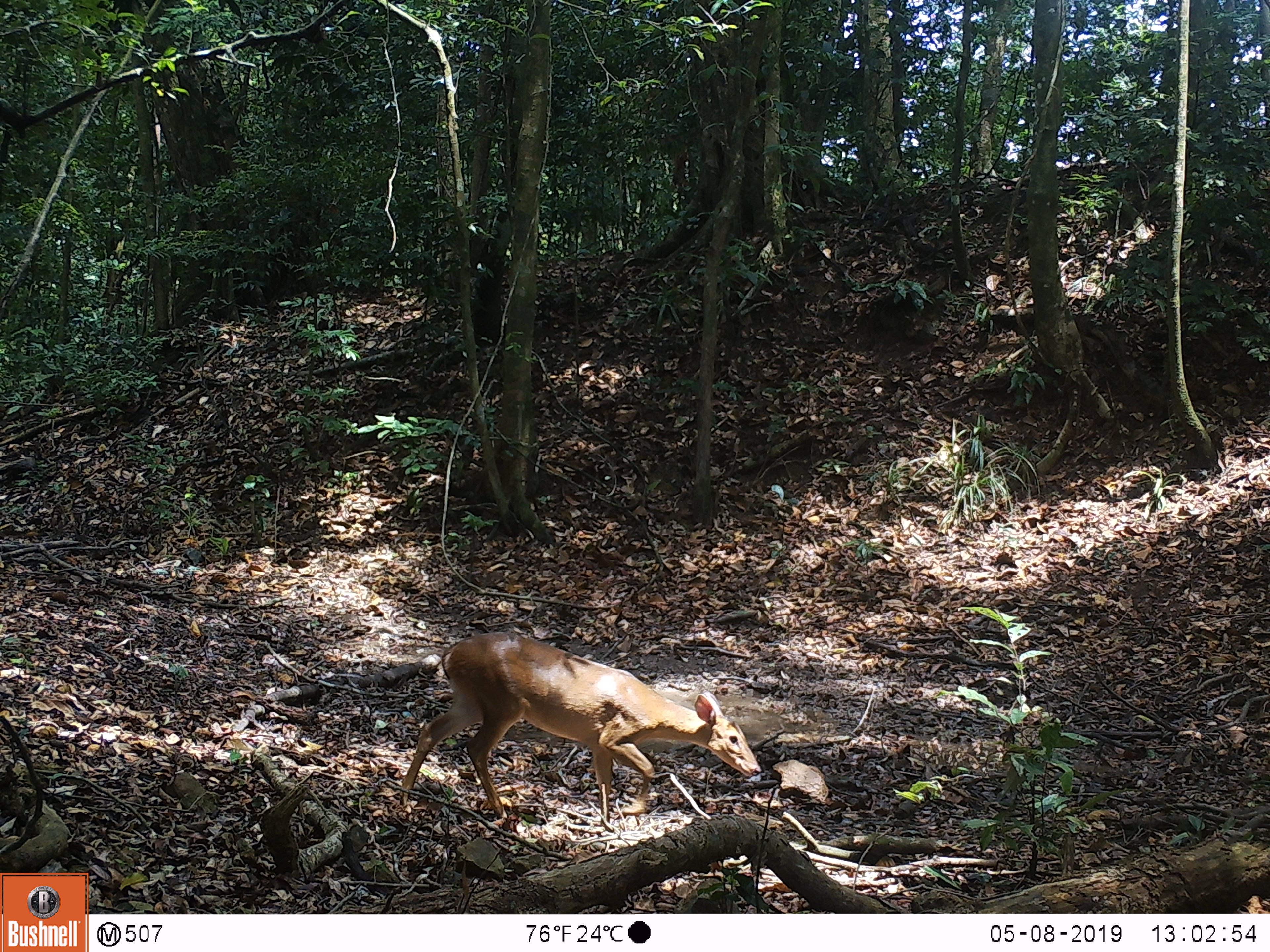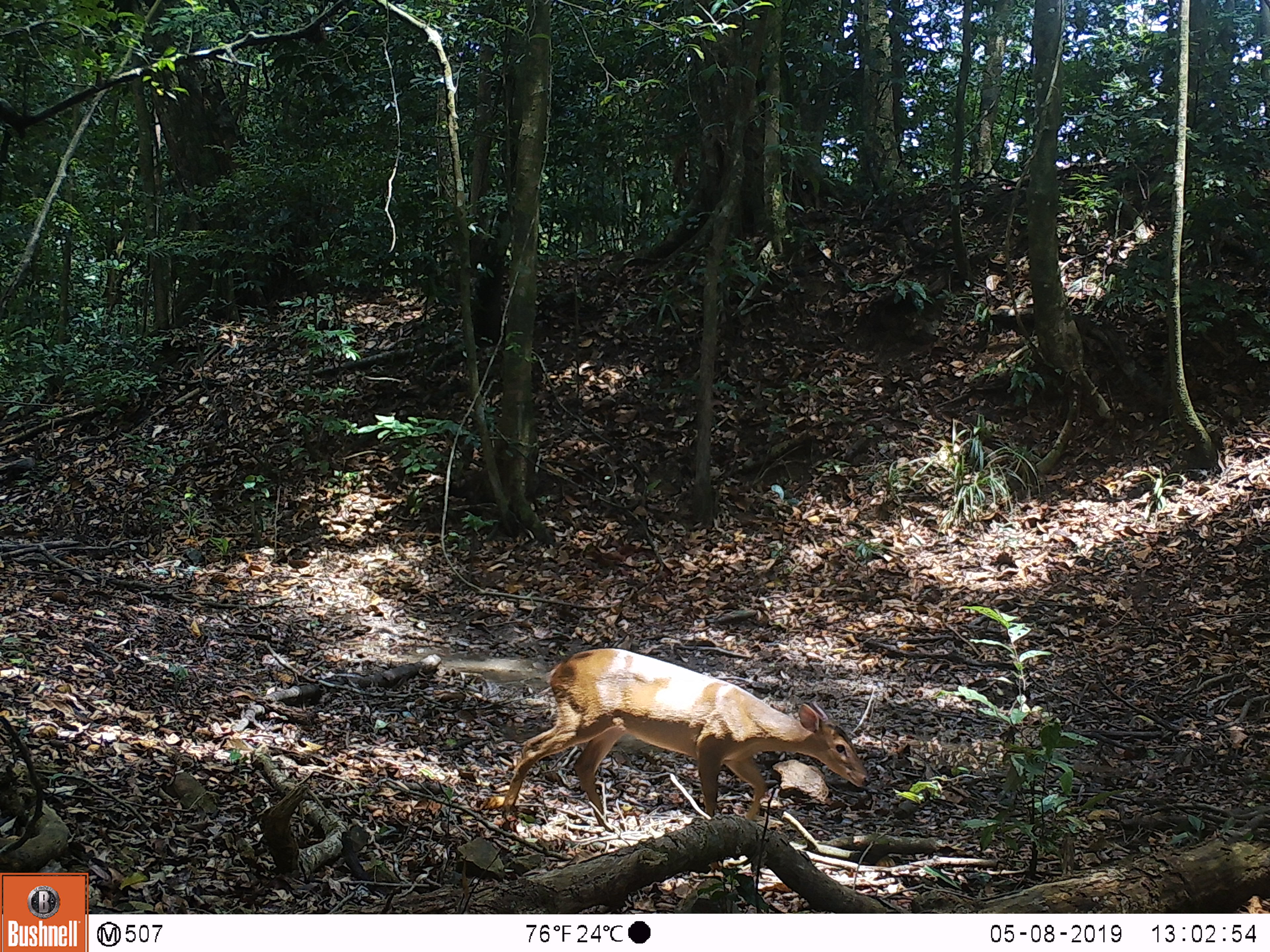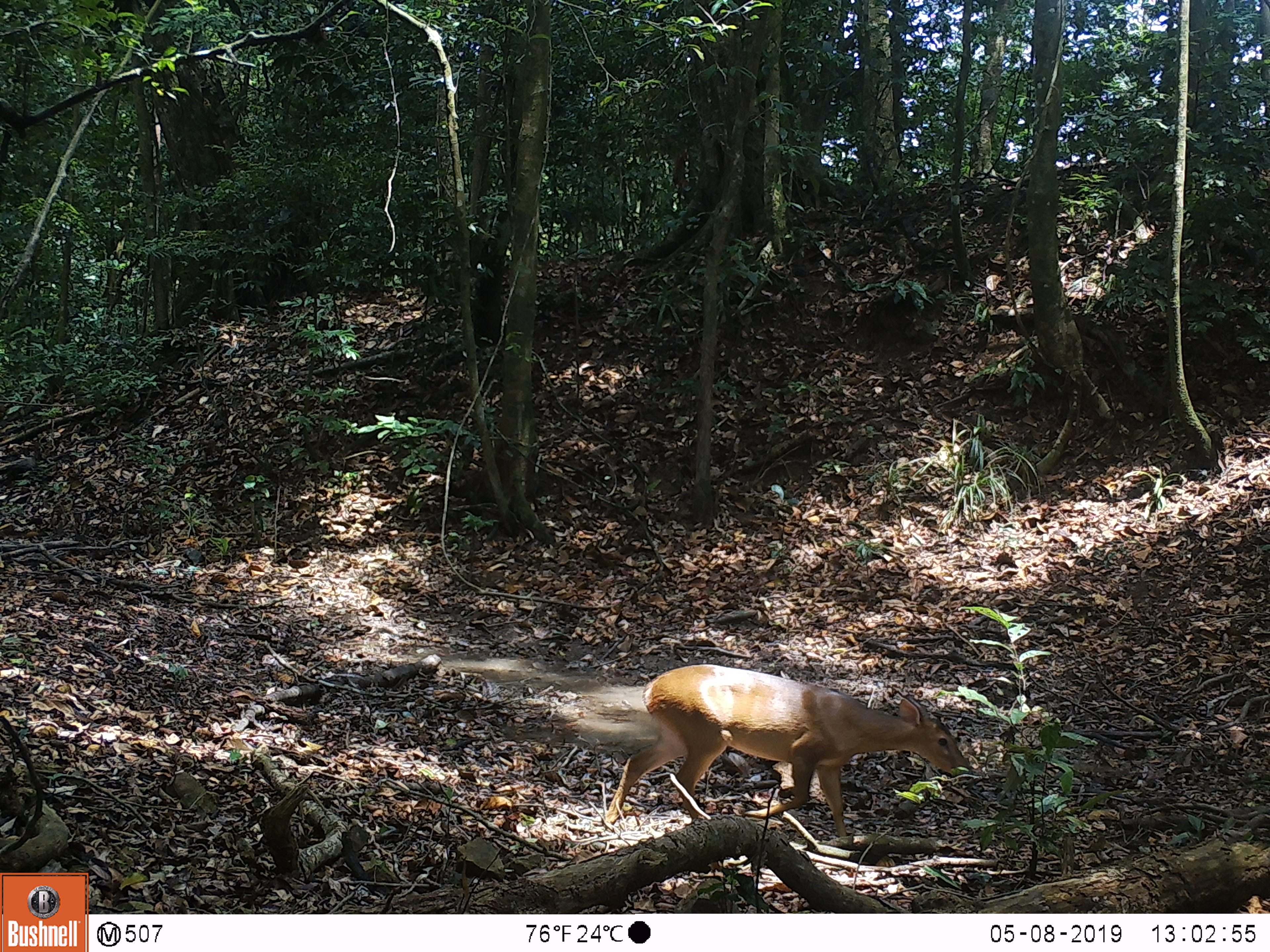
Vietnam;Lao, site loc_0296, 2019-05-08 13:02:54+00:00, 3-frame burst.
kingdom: Animalia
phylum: Chordata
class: Mammalia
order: Artiodactyla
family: Cervidae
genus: Muntiacus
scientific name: Muntiacus vuquangensis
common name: large-antlered muntjac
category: large antlered muntjac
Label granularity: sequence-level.